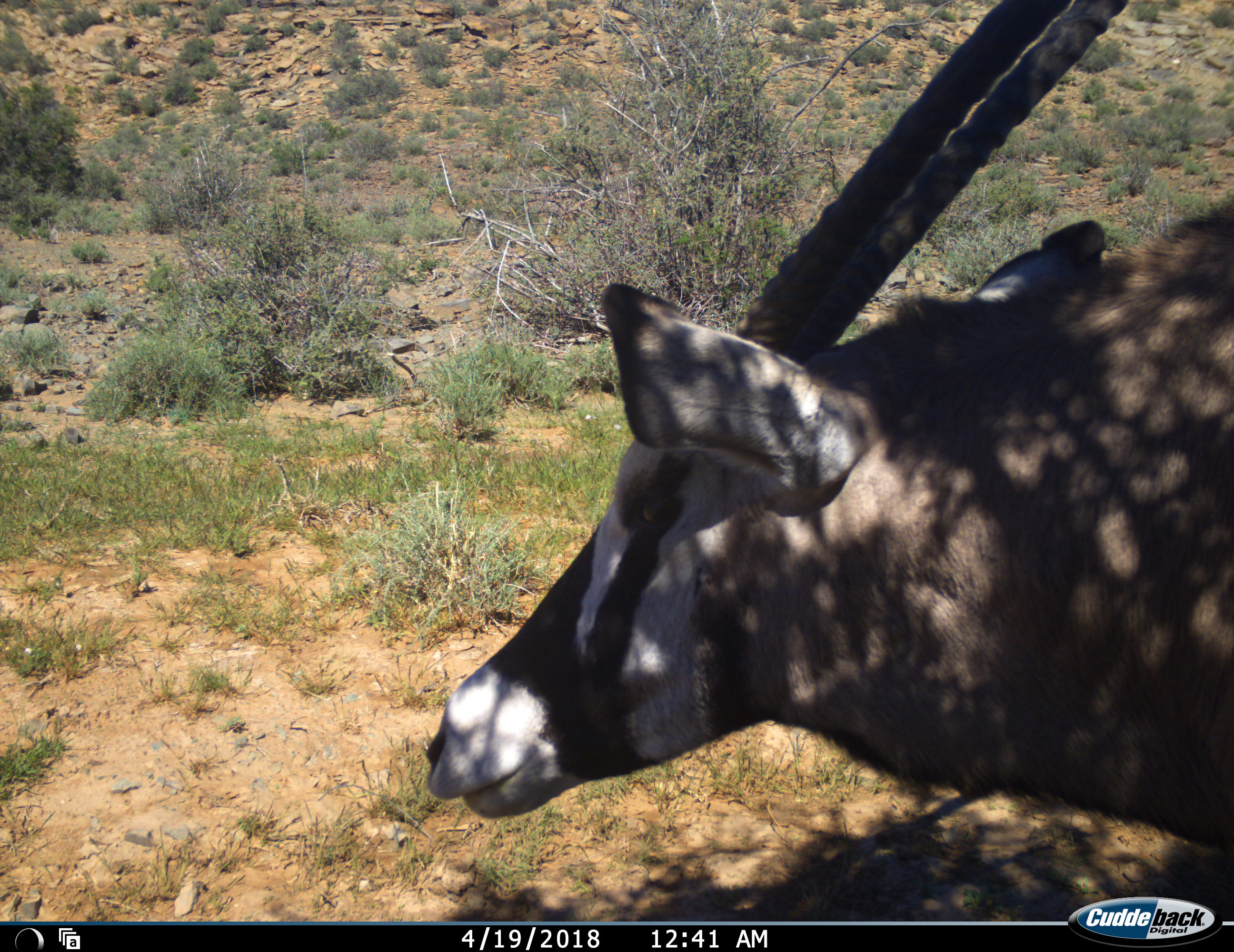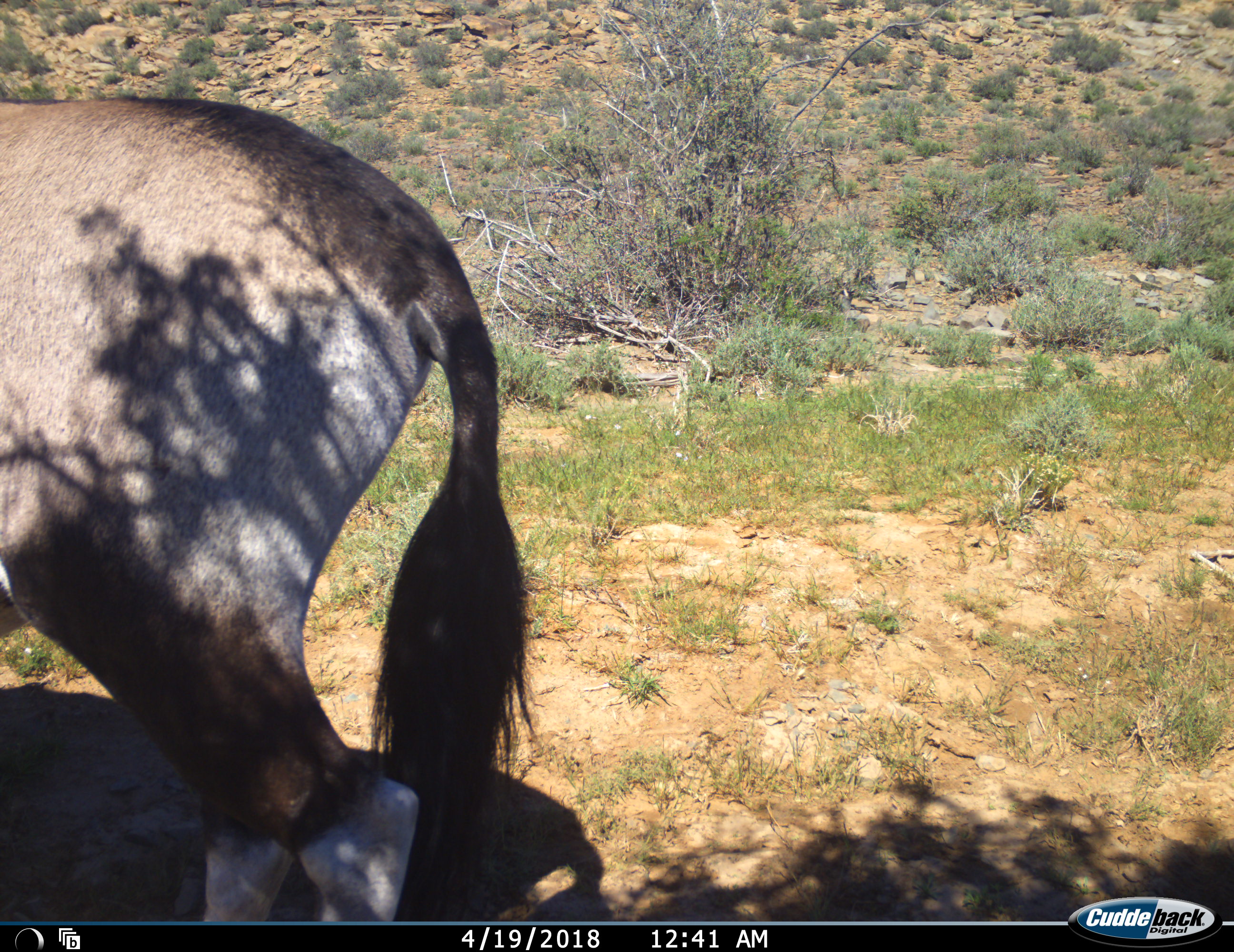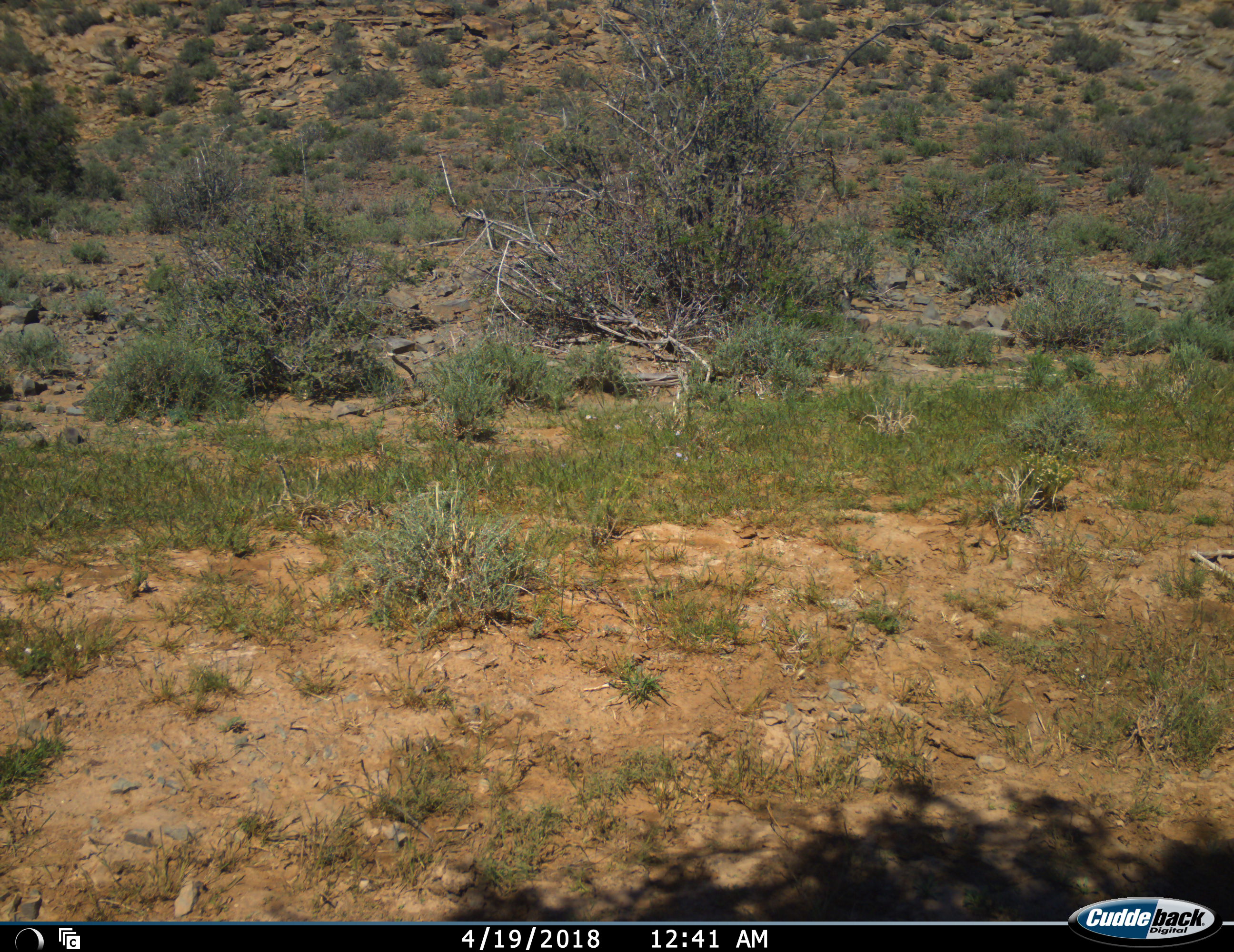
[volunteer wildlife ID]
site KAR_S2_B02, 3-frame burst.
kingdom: Animalia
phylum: Chordata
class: Mammalia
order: Artiodactyla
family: Bovidae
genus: Oryx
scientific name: Oryx gazella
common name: gemsbok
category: oryx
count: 1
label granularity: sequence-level